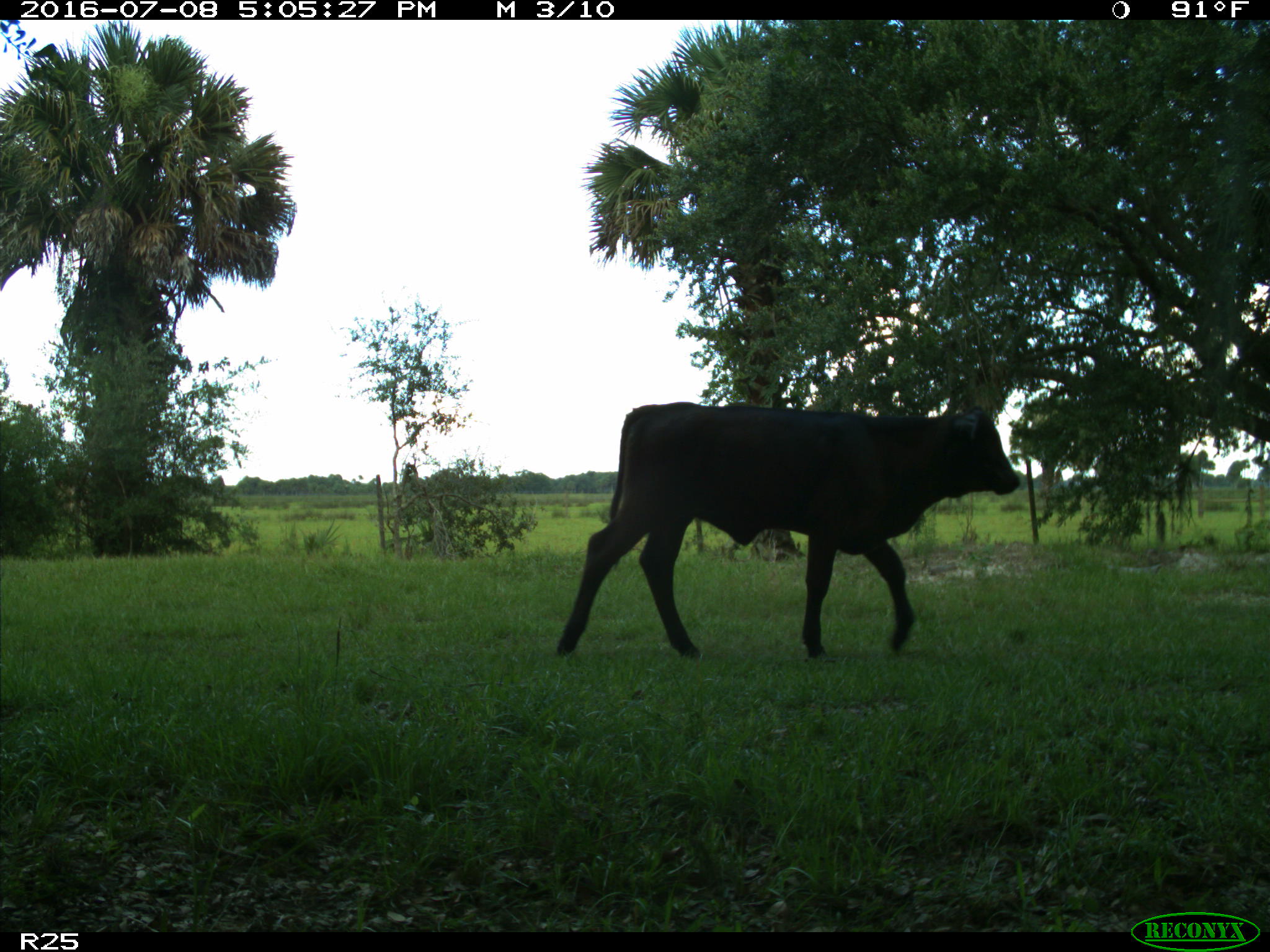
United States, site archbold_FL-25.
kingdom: Animalia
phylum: Chordata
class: Mammalia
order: Artiodactyla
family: Bovidae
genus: Bos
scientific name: Bos taurus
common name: domestic cow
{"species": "Bos taurus (domestic cow)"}